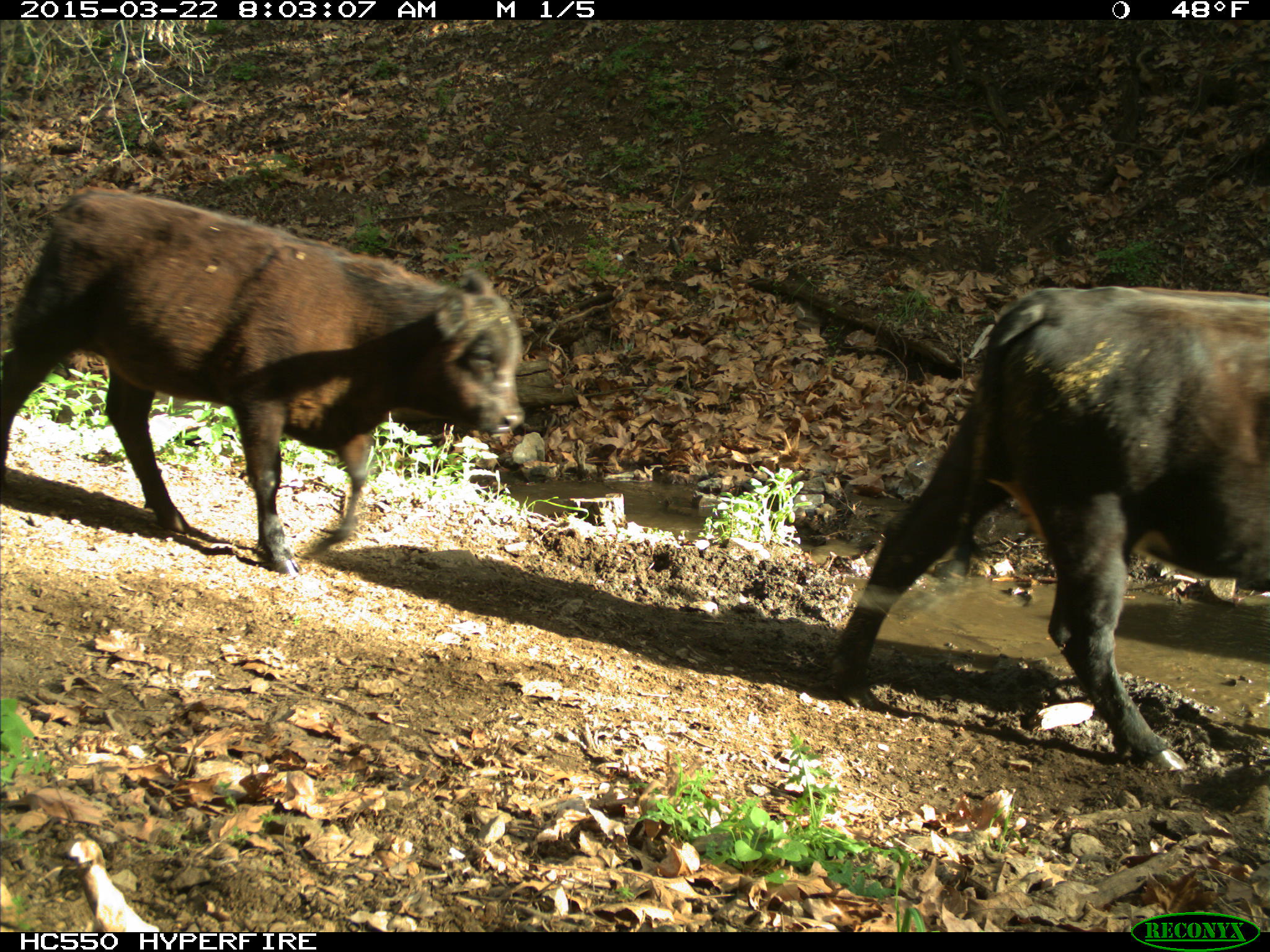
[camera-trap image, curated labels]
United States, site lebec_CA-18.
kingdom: Animalia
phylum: Chordata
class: Mammalia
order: Artiodactyla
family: Bovidae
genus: Bos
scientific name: Bos taurus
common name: domestic cow